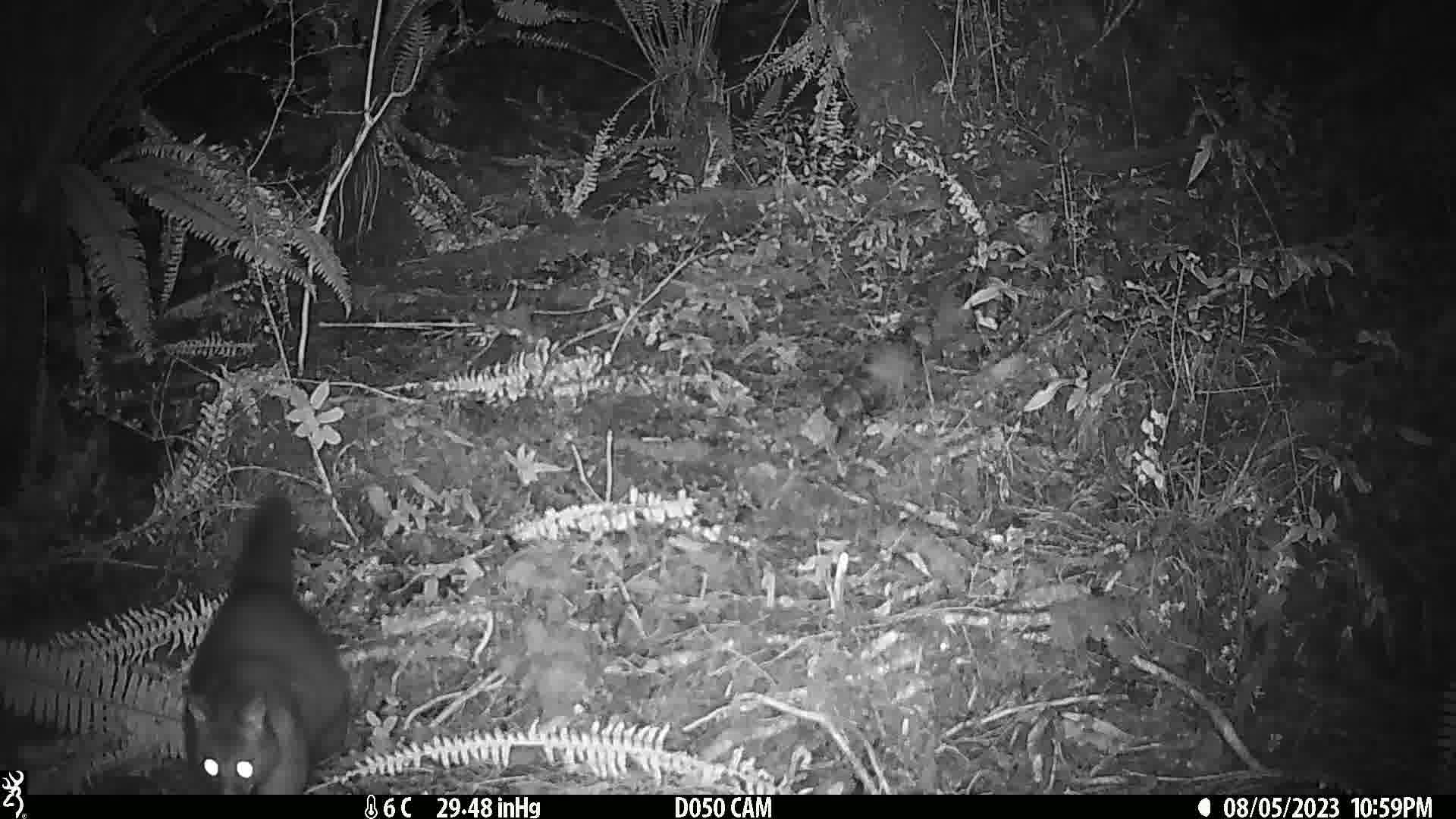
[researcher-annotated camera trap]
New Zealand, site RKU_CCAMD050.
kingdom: Animalia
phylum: Chordata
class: Mammalia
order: Diprotodontia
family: Phalangeridae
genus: Trichosurus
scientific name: Trichosurus vulpecula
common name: common brushtail possum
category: possum